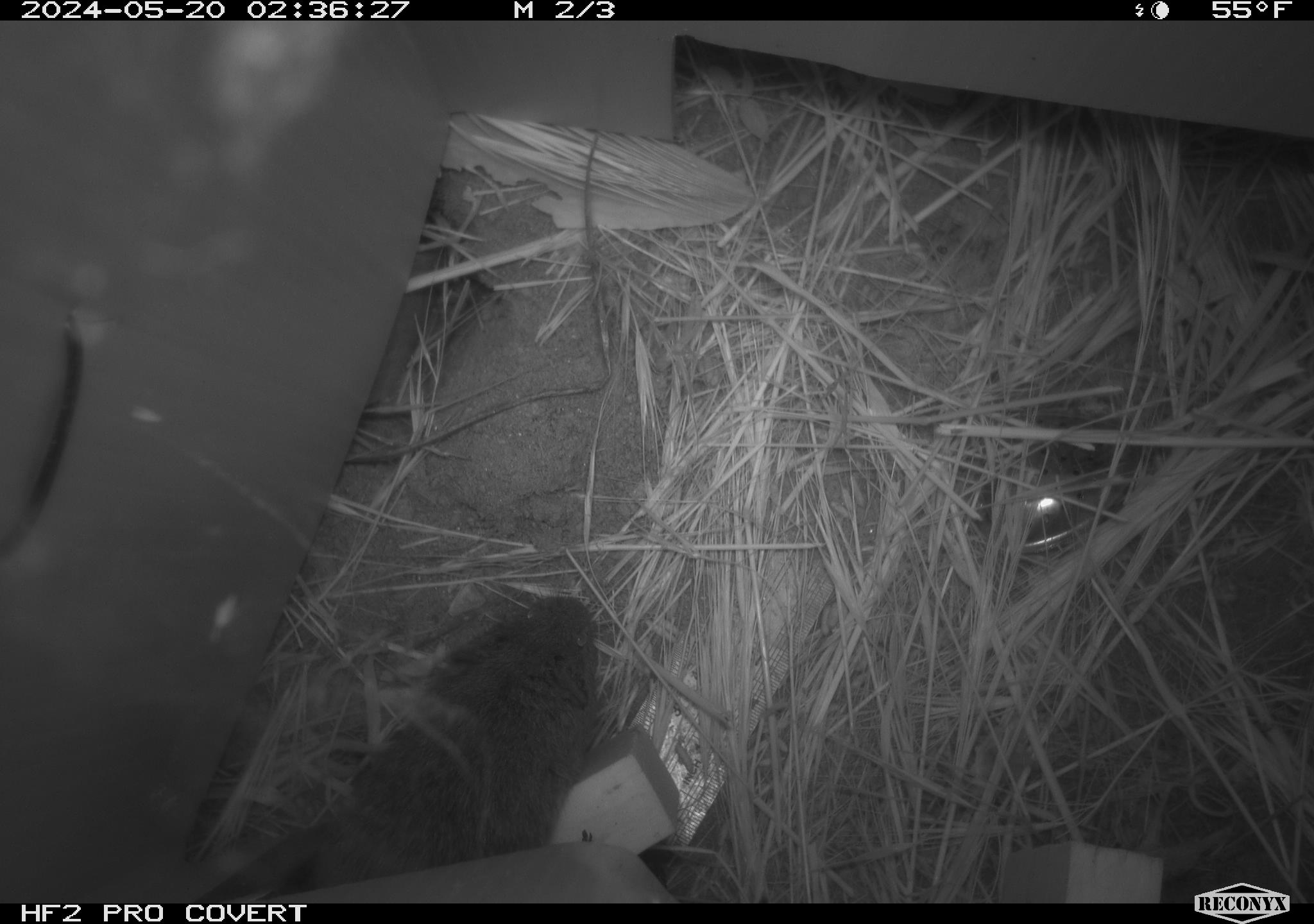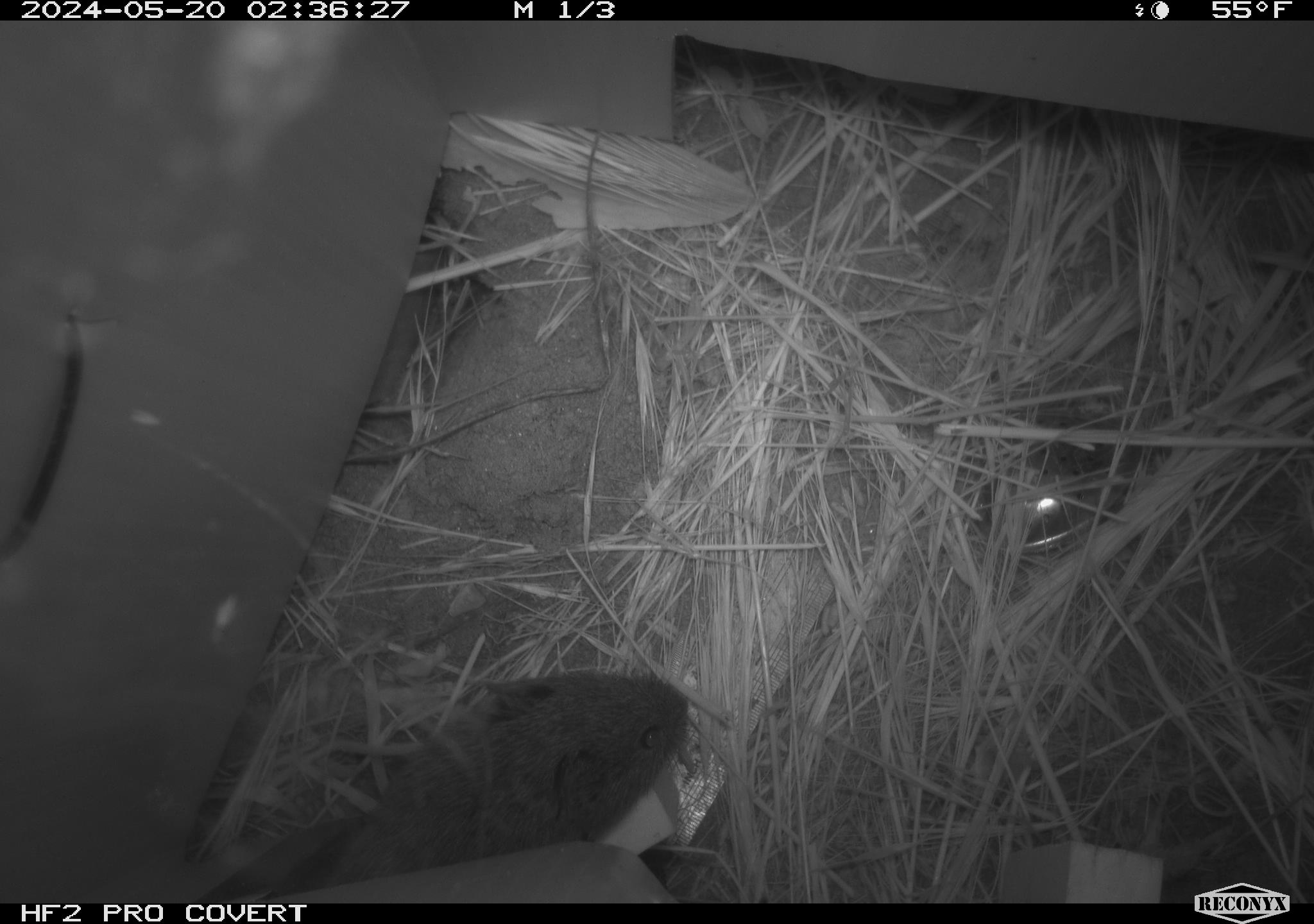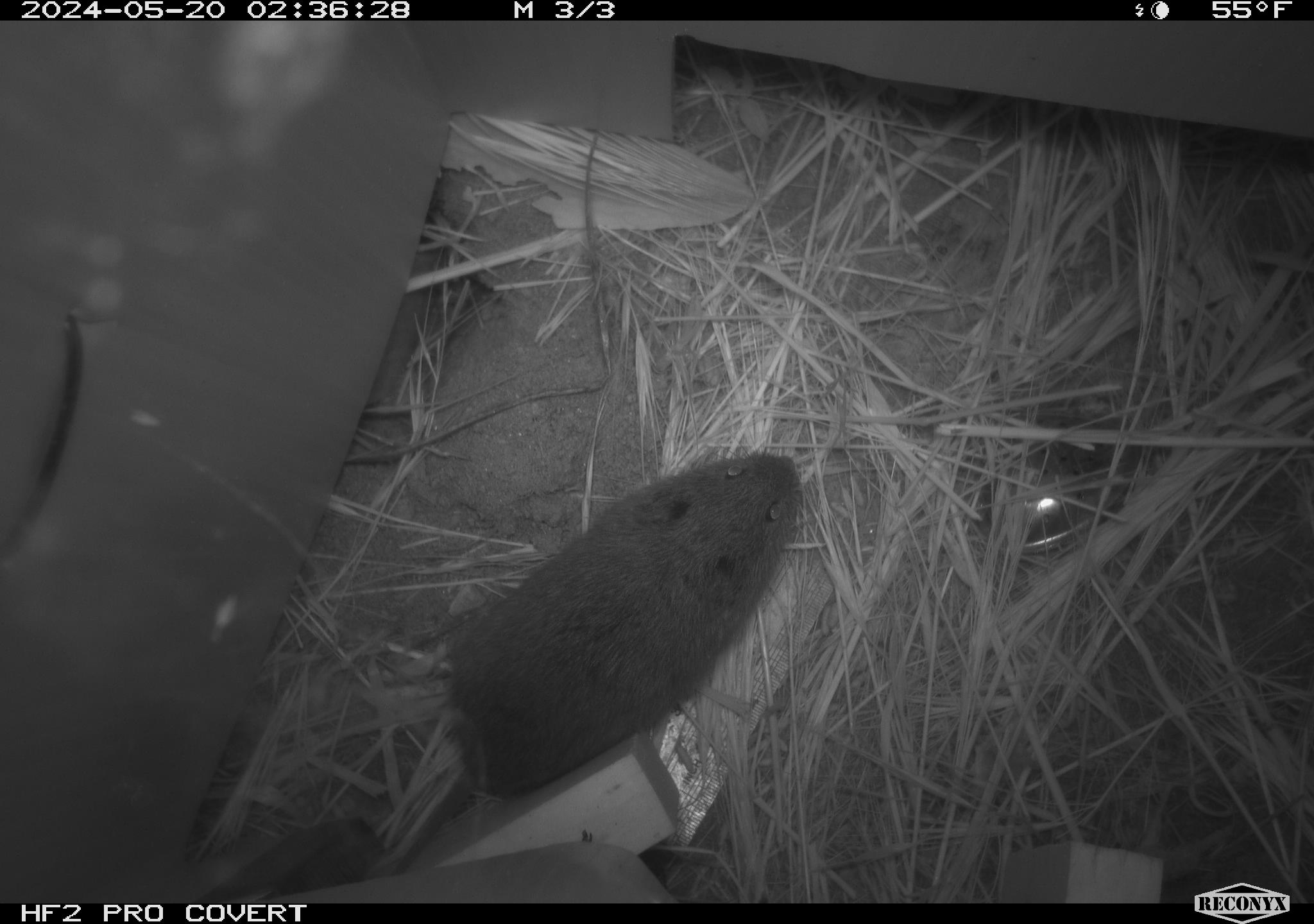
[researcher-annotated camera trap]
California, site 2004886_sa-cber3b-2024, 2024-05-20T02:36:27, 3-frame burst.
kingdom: Animalia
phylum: Chordata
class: Mammalia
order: Rodentia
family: Cricetidae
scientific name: Arvicolinae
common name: voles, lemmings, and muskrats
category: arvicolinae subfamily